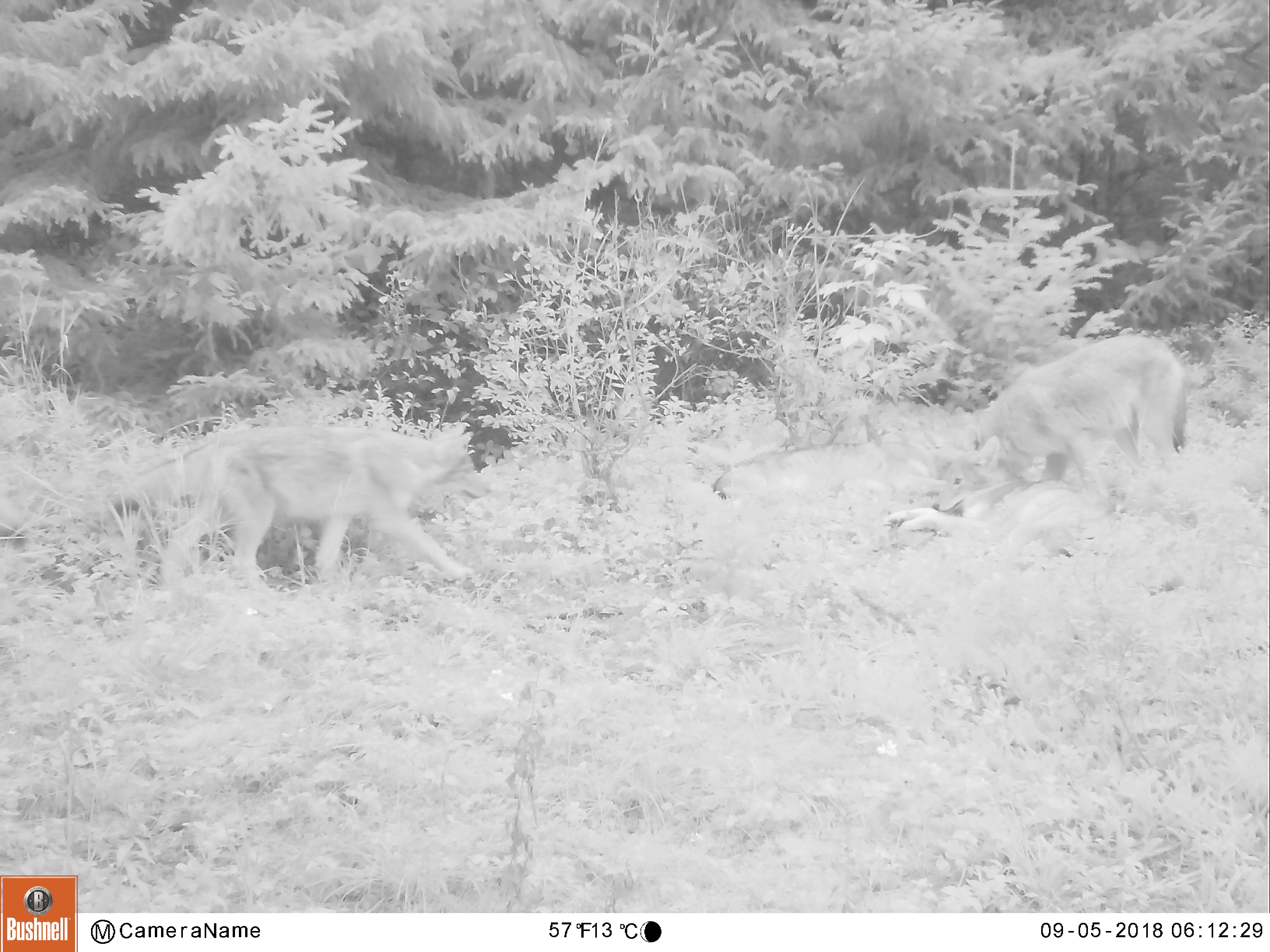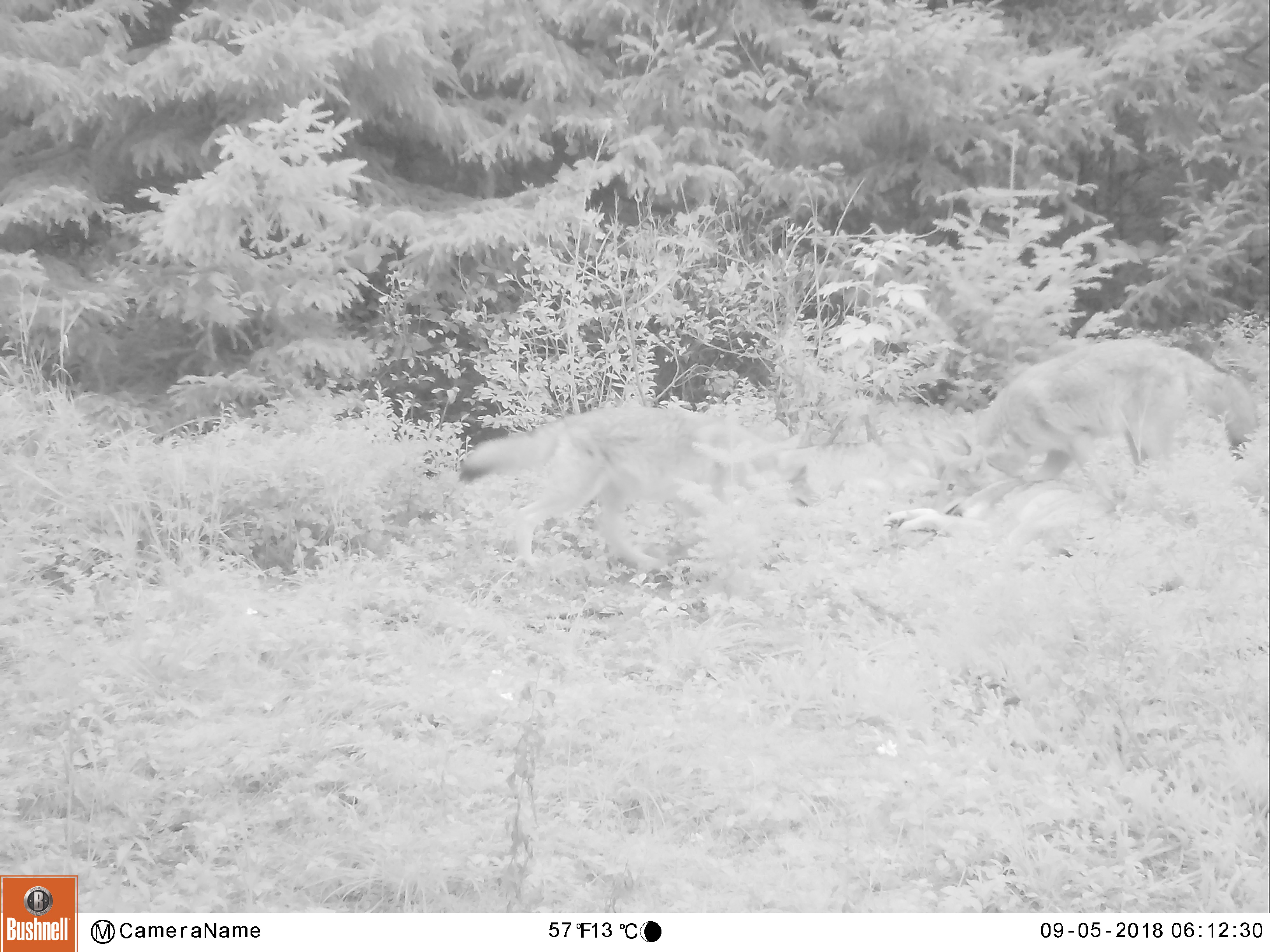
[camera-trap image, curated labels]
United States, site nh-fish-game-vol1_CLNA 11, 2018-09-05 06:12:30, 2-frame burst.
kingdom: Animalia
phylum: Chordata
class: Mammalia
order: Carnivora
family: Canidae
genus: Canis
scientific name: Canis latrans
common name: coyote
Coyote (Canis latrans).